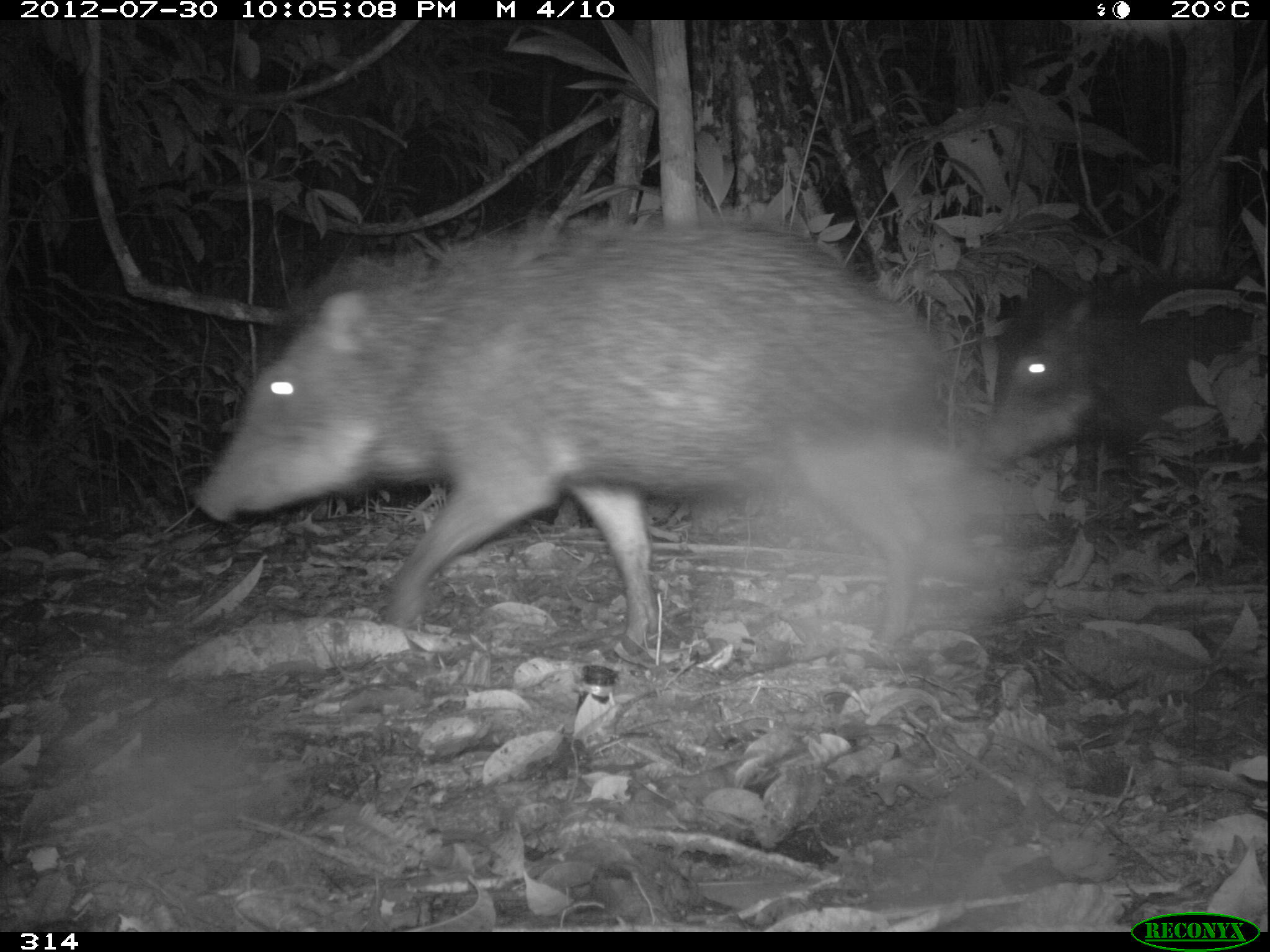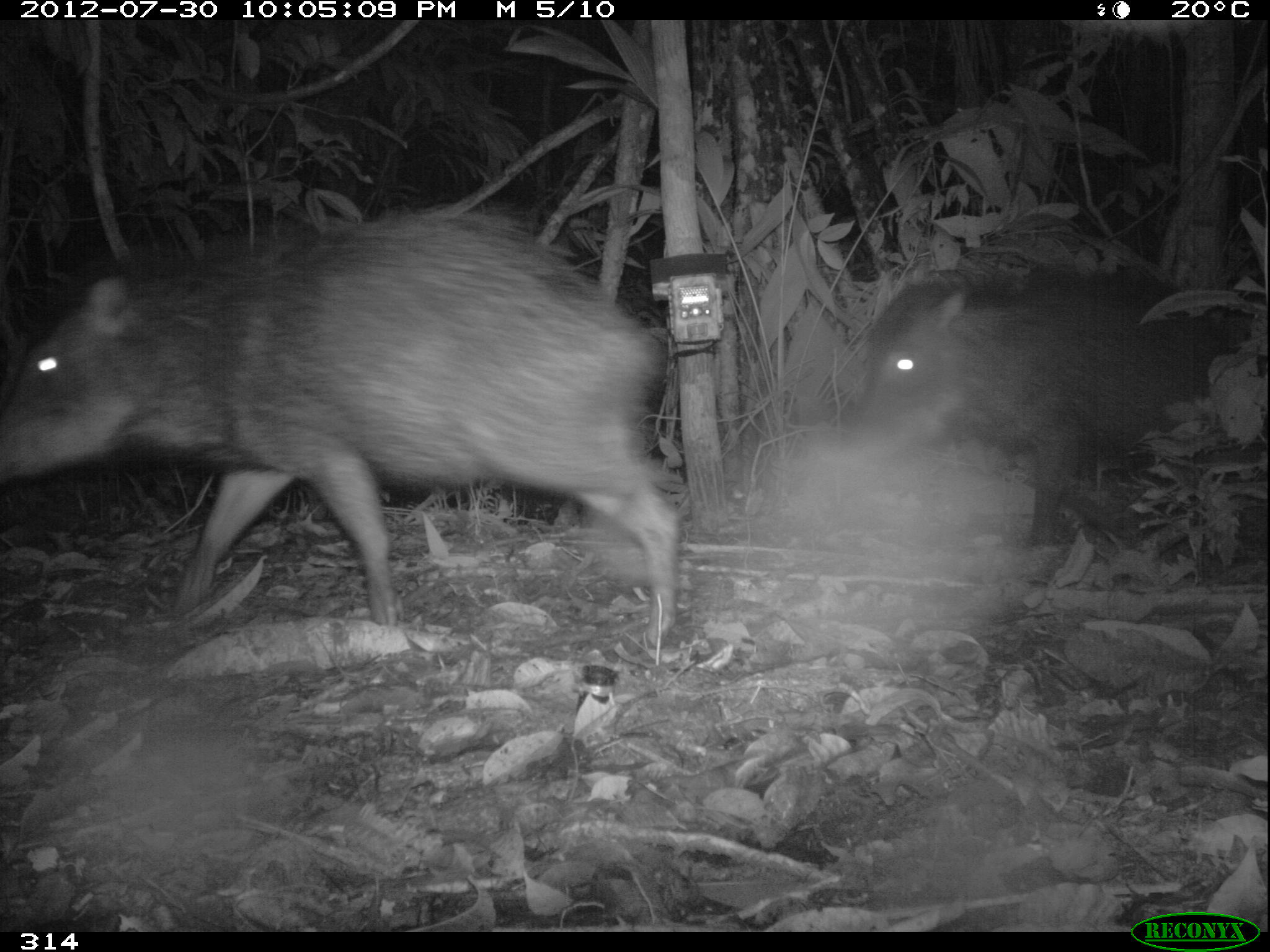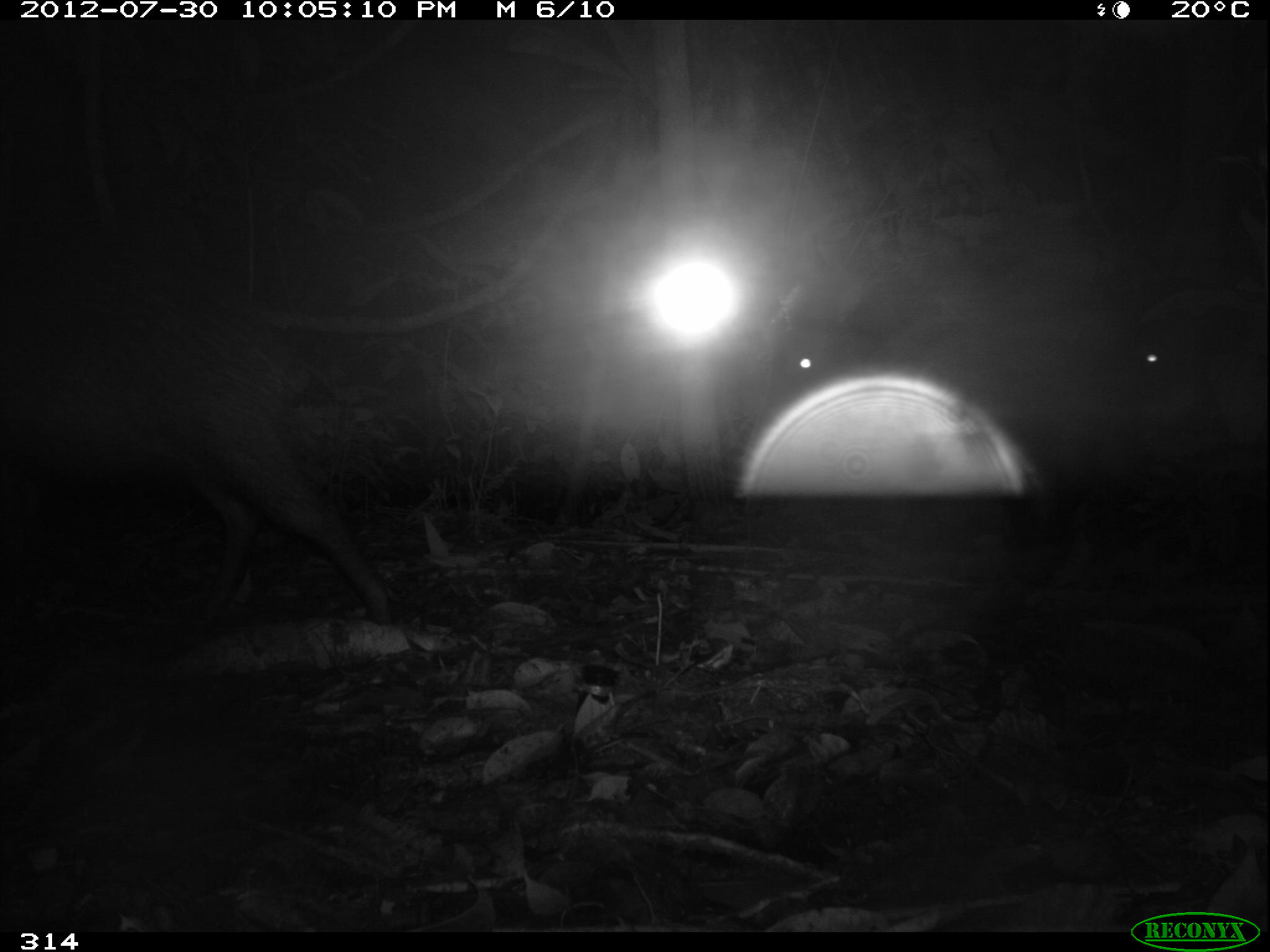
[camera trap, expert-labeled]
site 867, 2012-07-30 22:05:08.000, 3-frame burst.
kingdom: Animalia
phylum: Chordata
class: Mammalia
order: Artiodactyla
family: Tayassuidae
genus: Tayassu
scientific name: Tayassu pecari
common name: white-lipped peccary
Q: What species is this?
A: Tayassu pecari (white-lipped peccary).